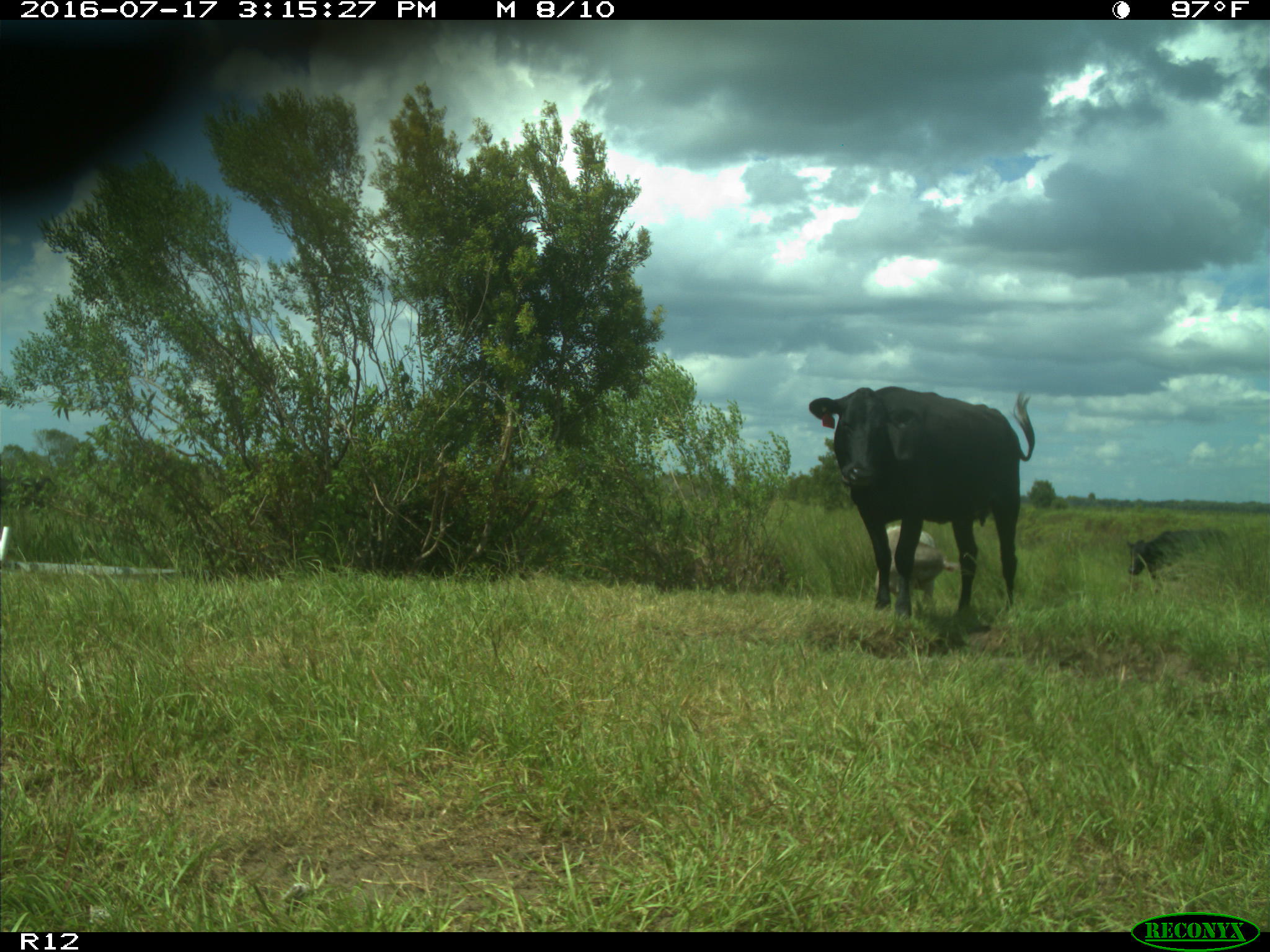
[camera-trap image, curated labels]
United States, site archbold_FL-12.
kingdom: Animalia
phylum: Chordata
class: Mammalia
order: Artiodactyla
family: Bovidae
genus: Bos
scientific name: Bos taurus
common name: domestic cow